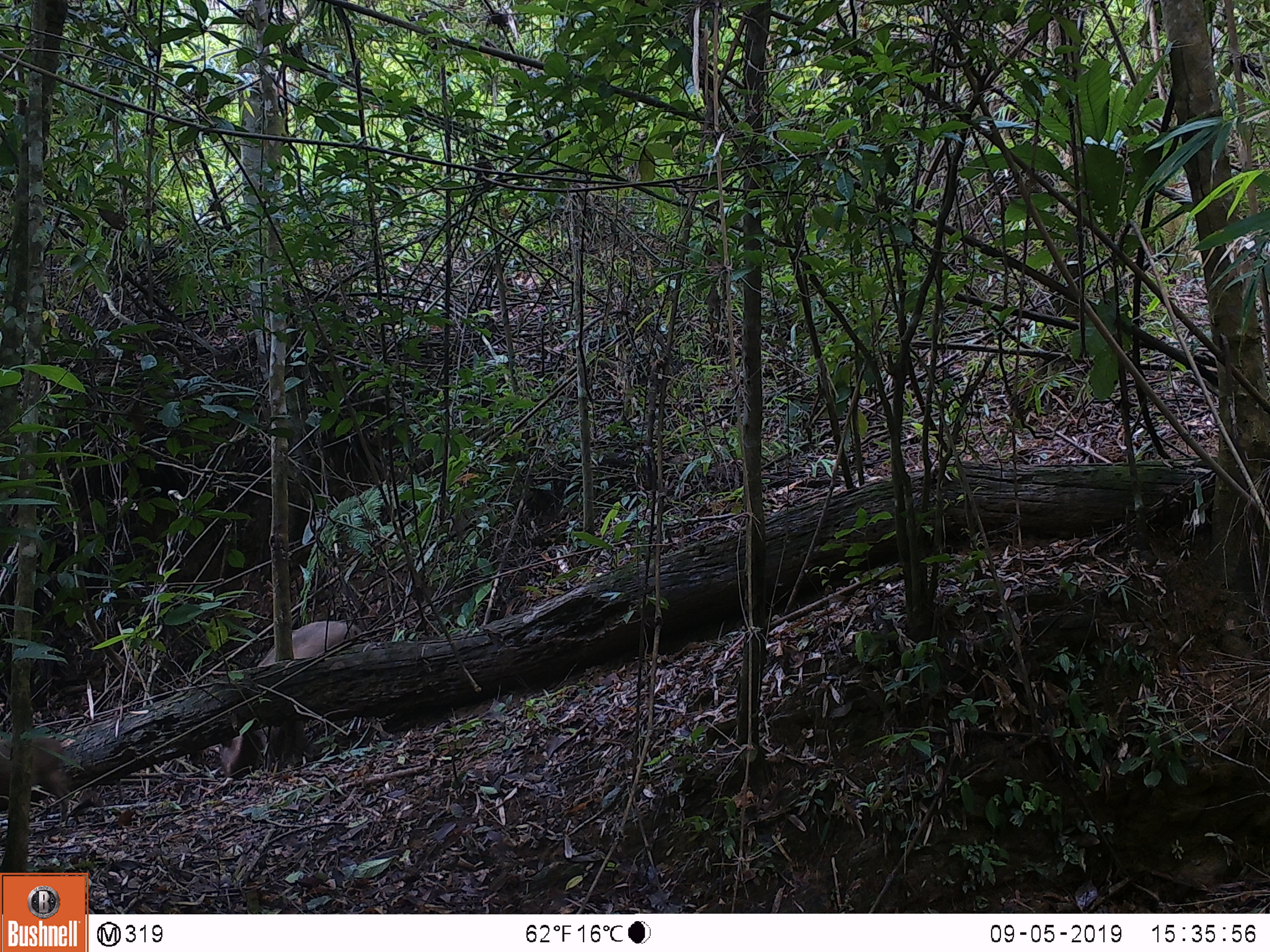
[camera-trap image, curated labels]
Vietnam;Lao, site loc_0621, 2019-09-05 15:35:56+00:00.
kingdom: Animalia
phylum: Chordata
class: Mammalia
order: Artiodactyla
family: Suidae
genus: Sus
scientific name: Sus scrofa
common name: eurasian wild pig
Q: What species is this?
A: Eurasian wild pig (Sus scrofa).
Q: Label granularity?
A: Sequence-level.